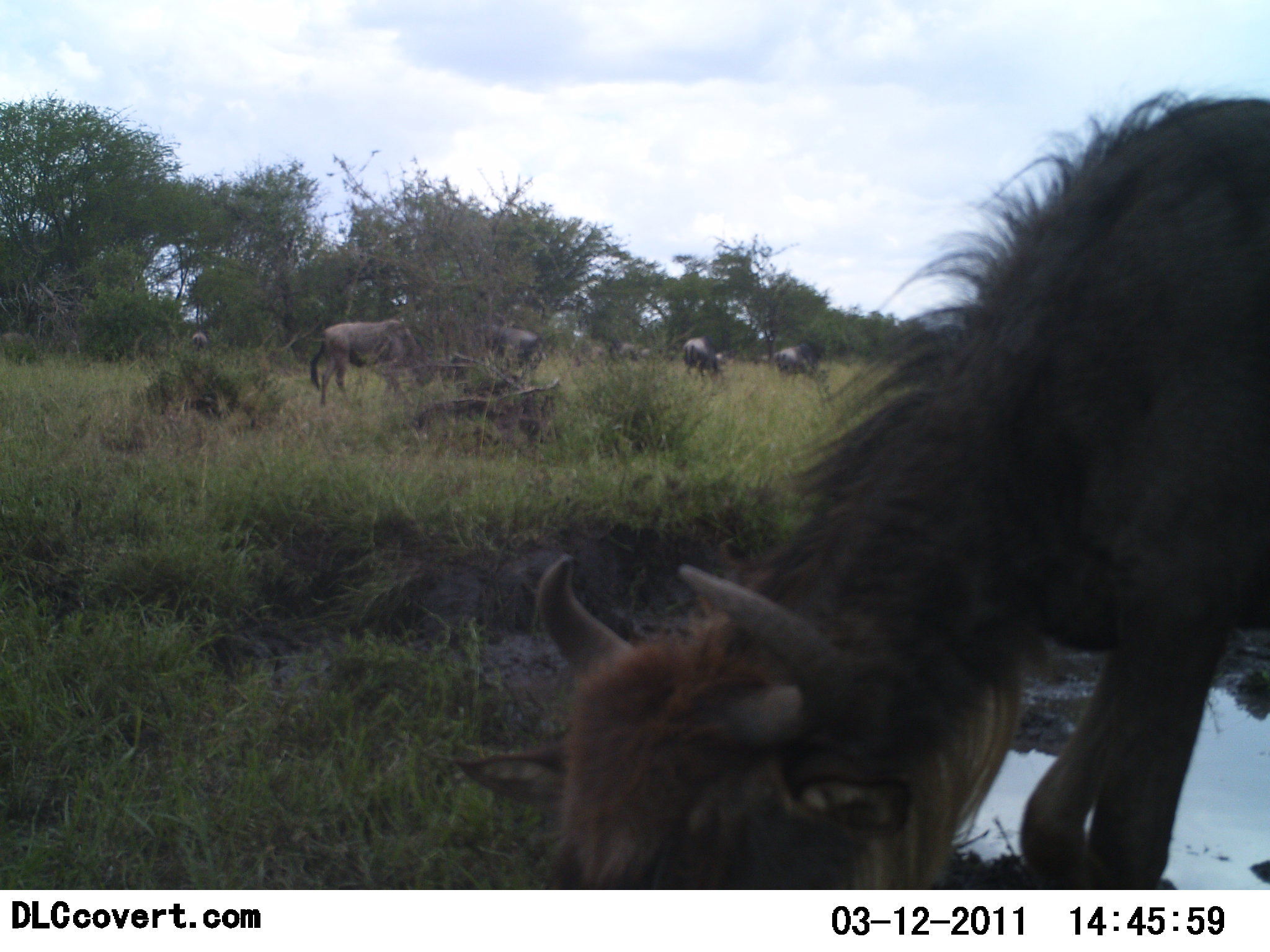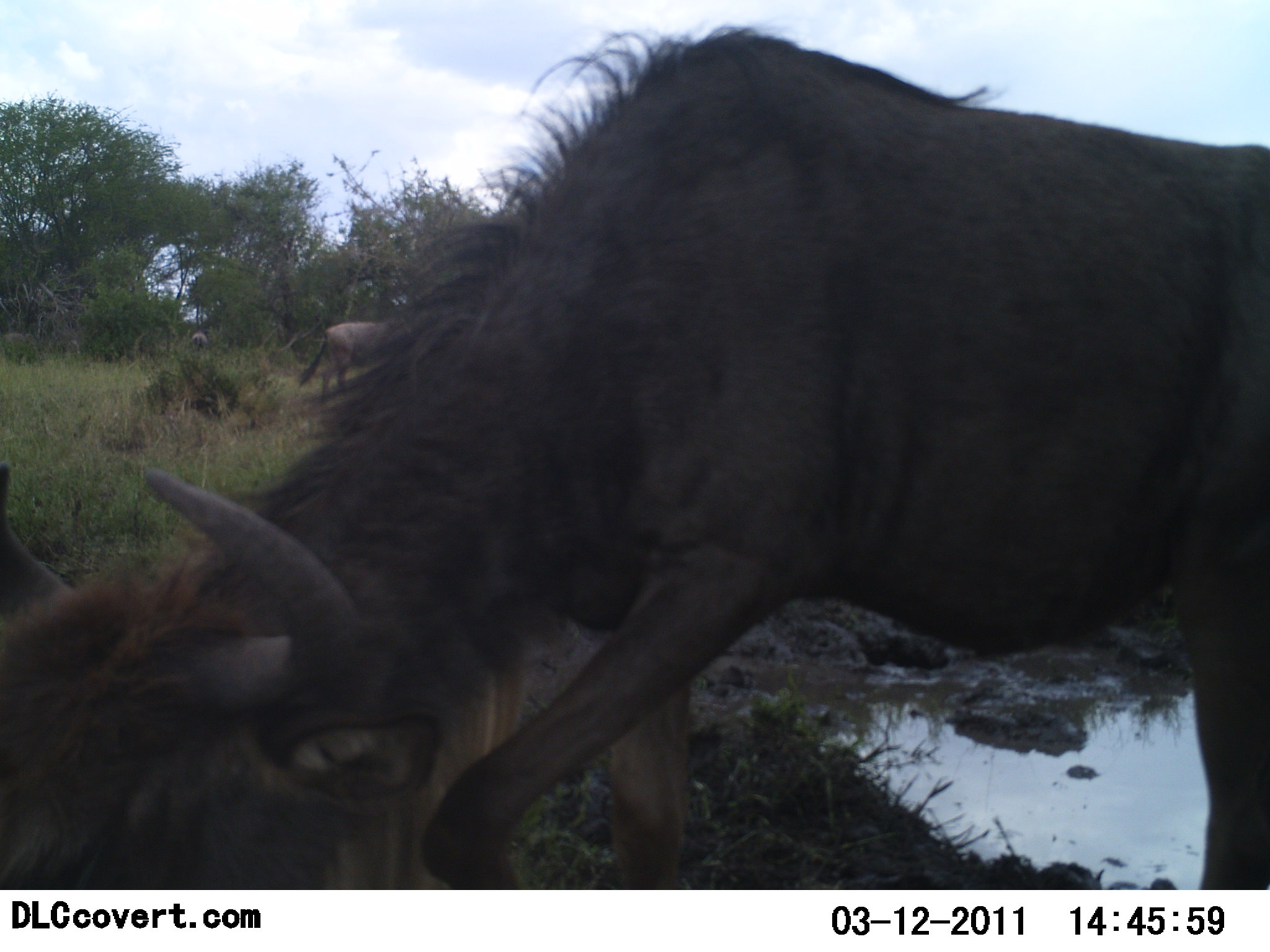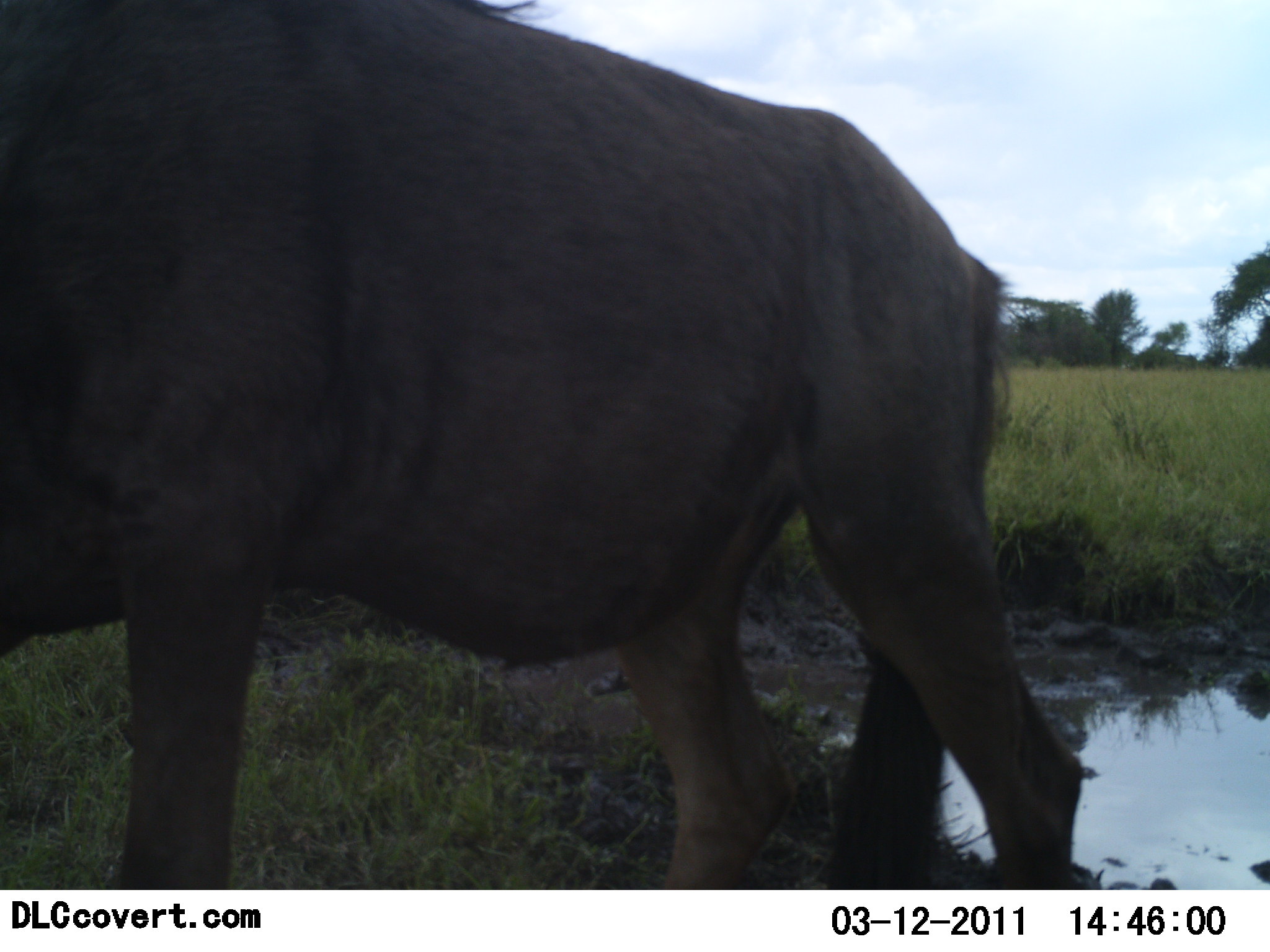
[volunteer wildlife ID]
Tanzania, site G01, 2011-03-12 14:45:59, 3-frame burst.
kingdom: Animalia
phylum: Chordata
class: Mammalia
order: Artiodactyla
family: Bovidae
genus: Connochaetes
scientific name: Connochaetes taurinus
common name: blue wildebeest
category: wildebeest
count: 7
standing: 29%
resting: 0%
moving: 86%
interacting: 0%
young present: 0%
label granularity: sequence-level